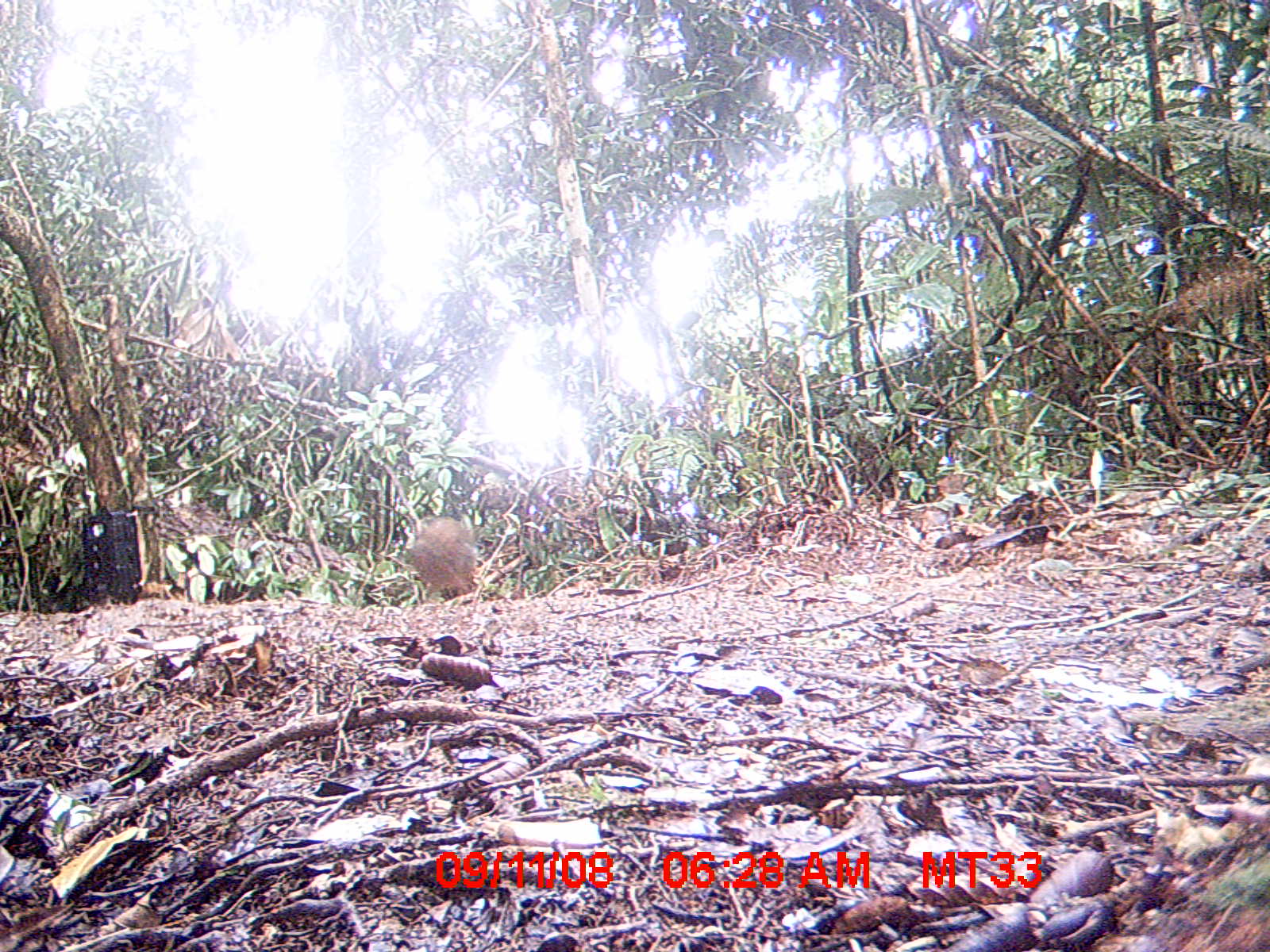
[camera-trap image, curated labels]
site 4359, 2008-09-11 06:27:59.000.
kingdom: Animalia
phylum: Chordata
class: Aves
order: Coraciiformes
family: Brachypteraciidae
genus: Brachypteracias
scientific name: Brachypteracias squamiger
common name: scaly ground-roller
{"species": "Brachypteracias squamiger (scaly ground-roller)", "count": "1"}